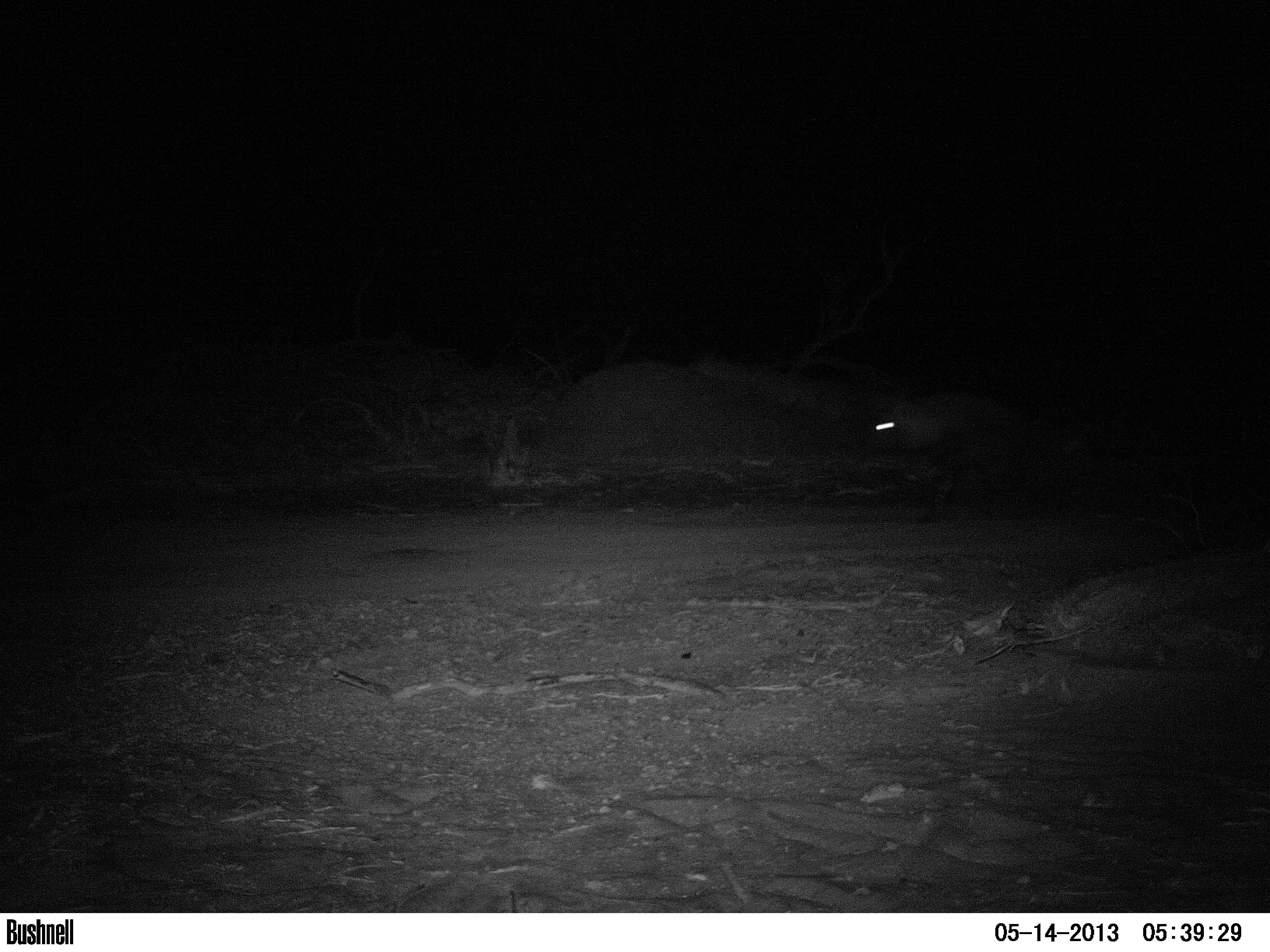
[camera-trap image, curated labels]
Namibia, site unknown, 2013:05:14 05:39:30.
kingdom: Animalia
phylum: Chordata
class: Mammalia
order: Carnivora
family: Hyaenidae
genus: Parahyaena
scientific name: Parahyaena brunnea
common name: brown hyena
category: hyaena brunnea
Hyaena brunnea (brown hyena) (Parahyaena brunnea).